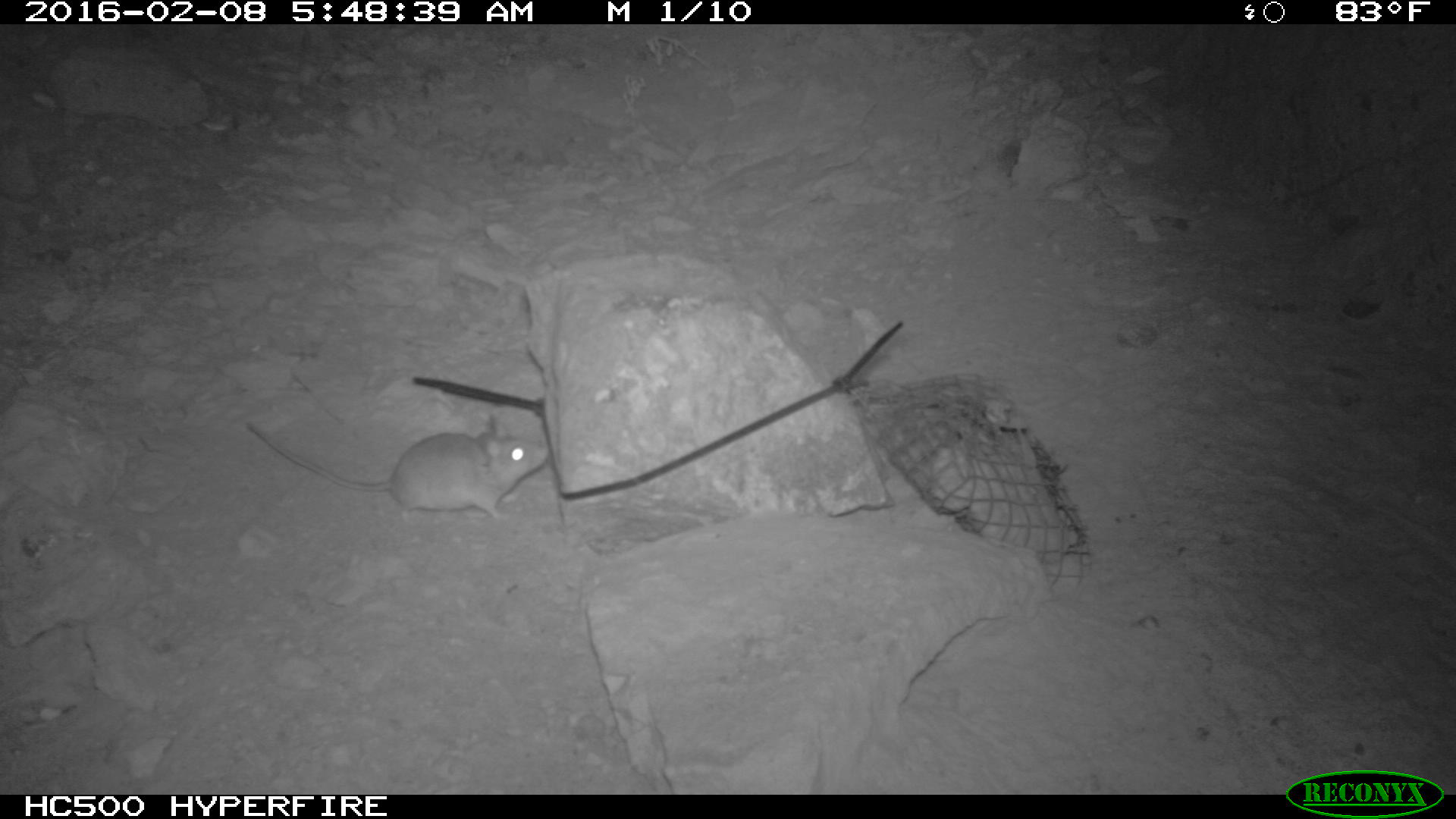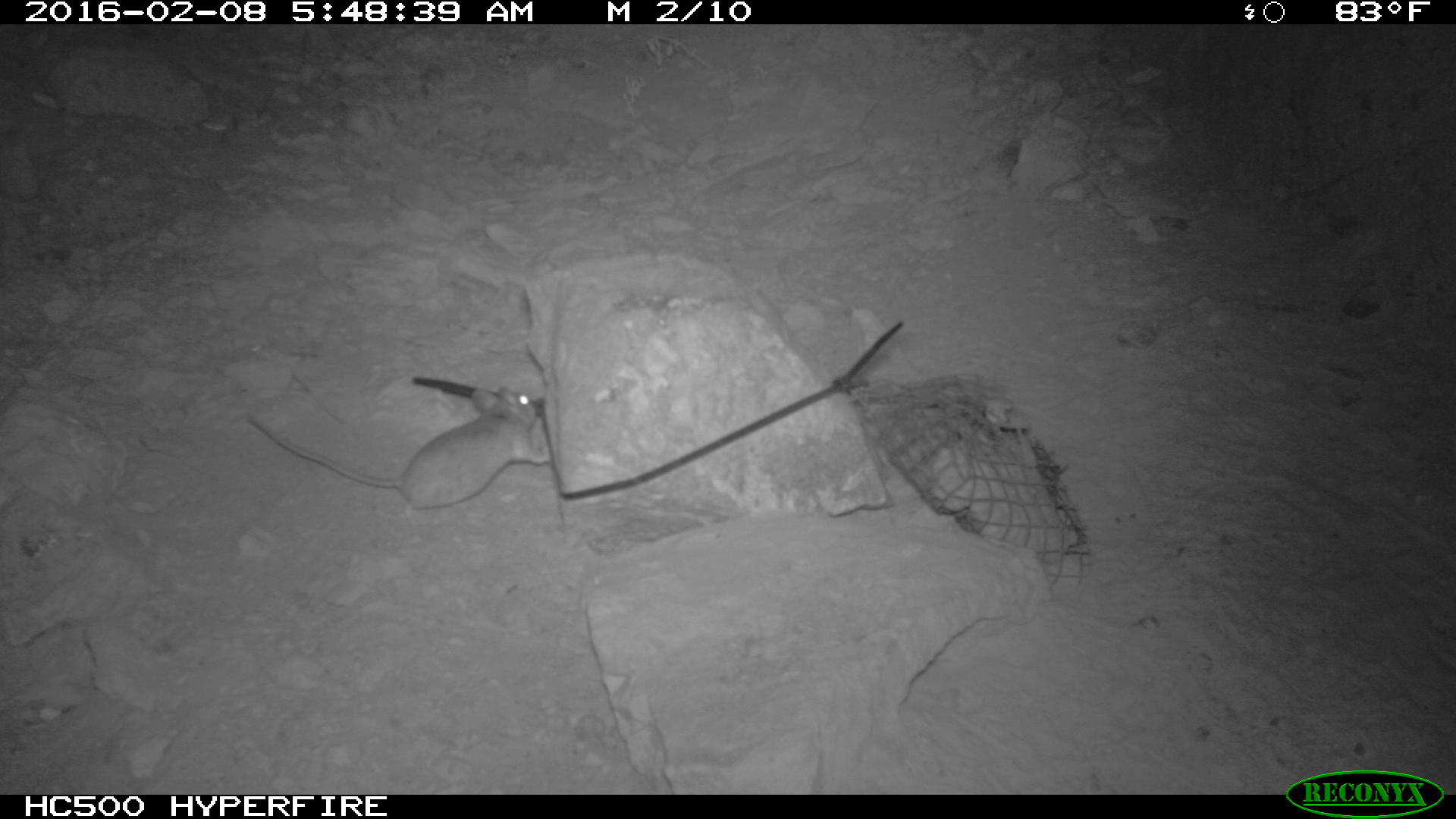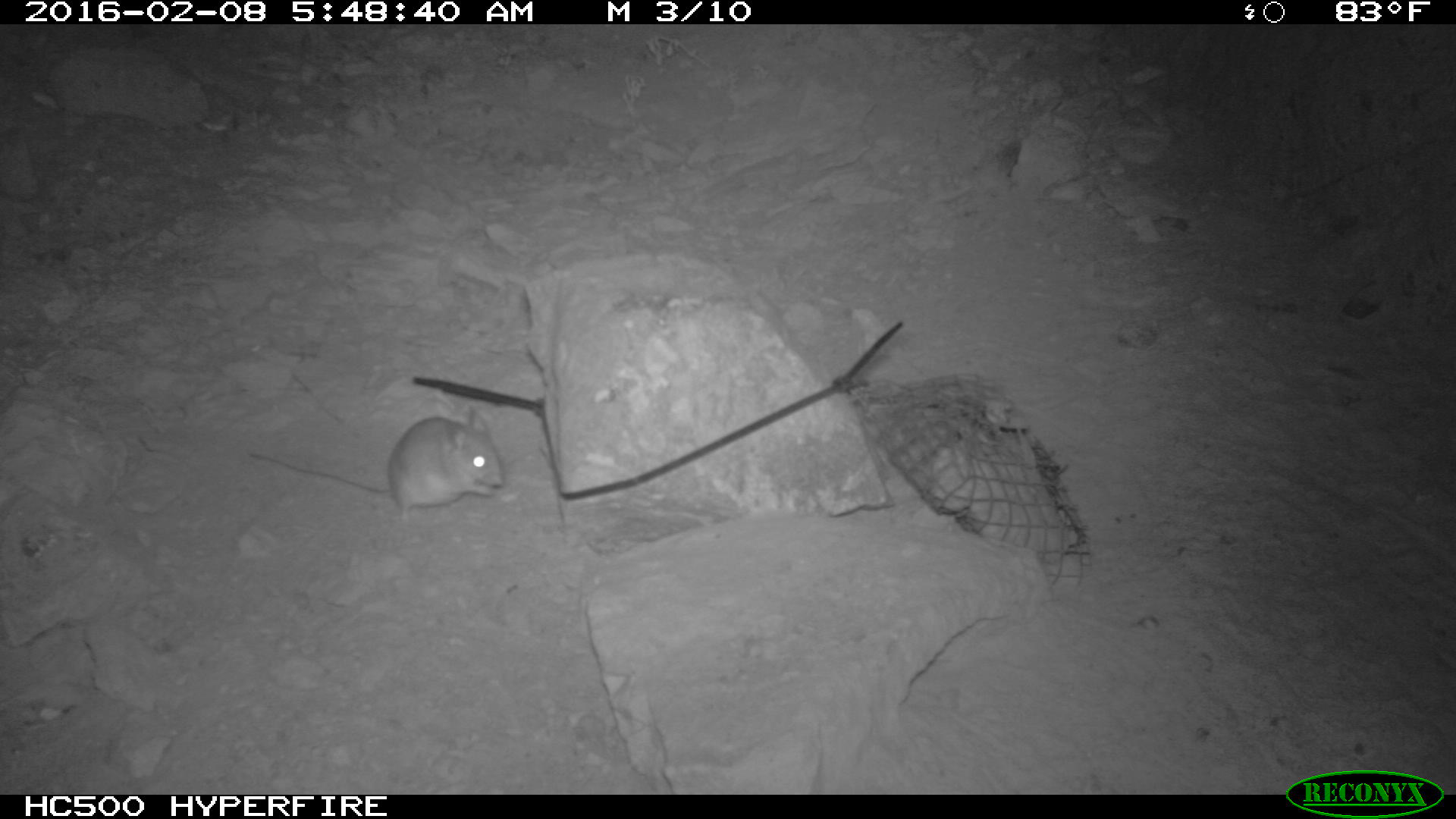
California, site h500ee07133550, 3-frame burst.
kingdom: Animalia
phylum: Chordata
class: Mammalia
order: Rodentia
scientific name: Rodentia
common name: rodent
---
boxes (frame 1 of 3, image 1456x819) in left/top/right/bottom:
rodent: 243/412/548/519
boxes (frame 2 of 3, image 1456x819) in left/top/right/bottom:
rodent: 243/382/551/508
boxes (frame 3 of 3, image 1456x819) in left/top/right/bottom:
rodent: 249/406/503/523